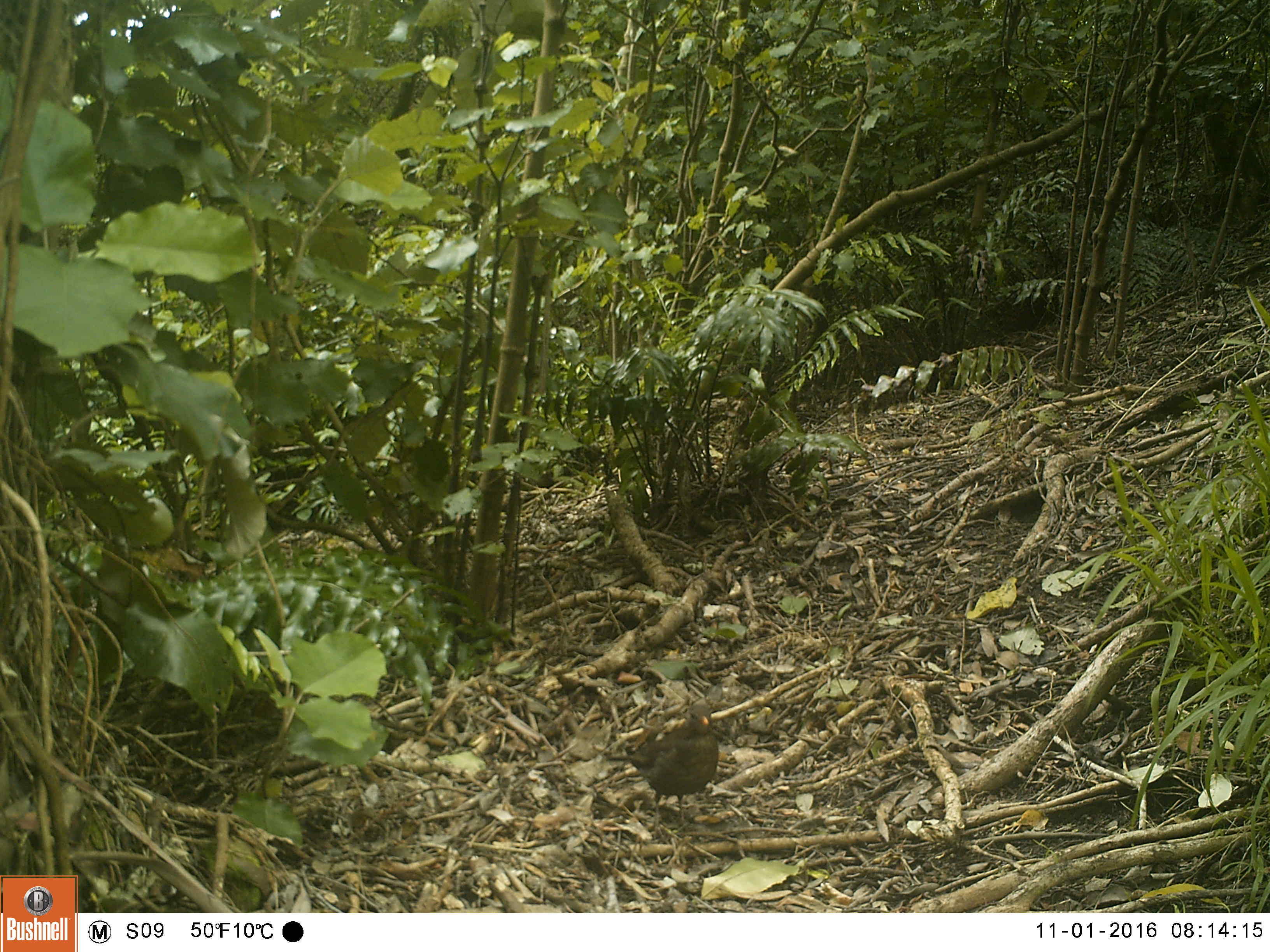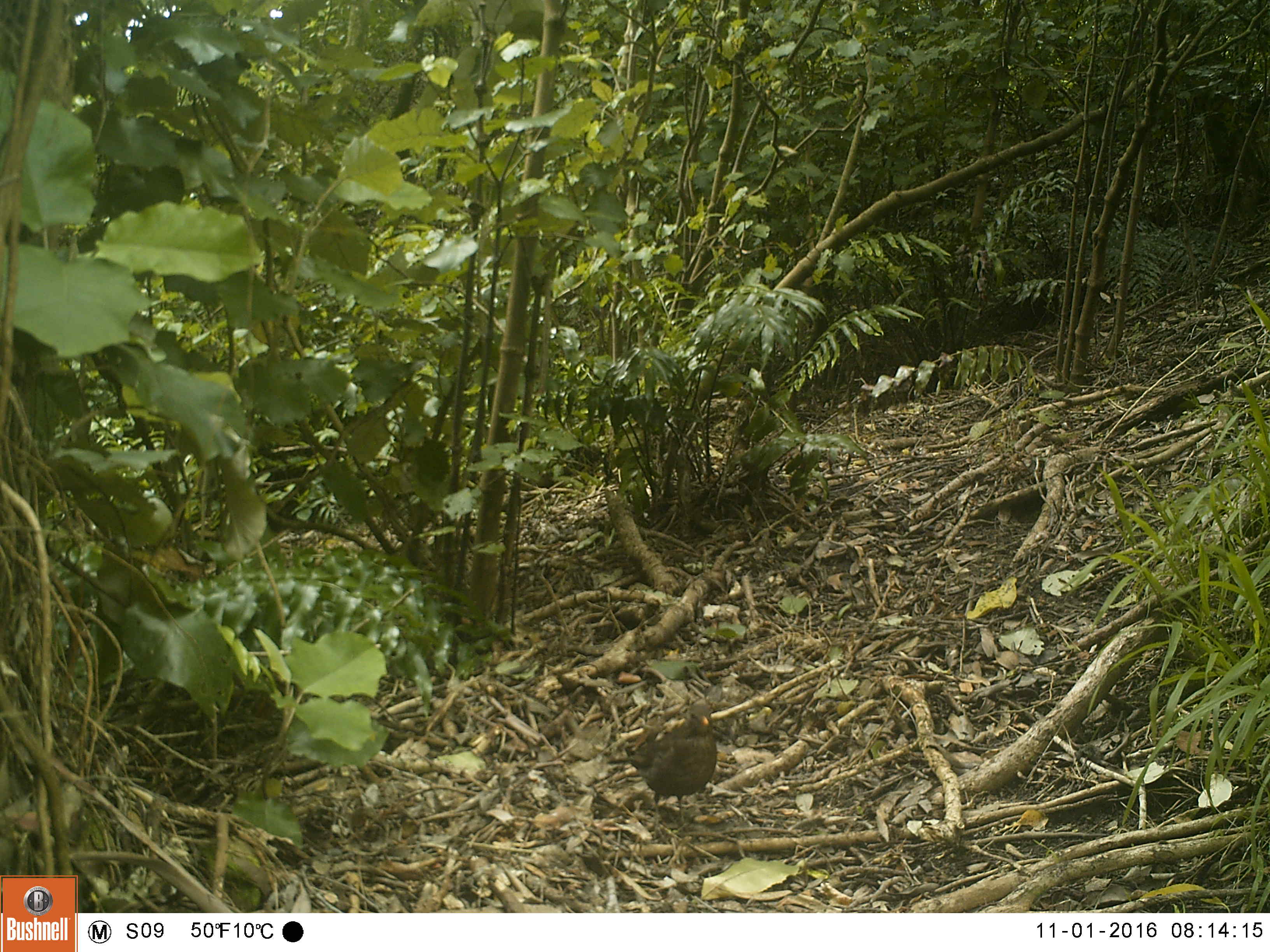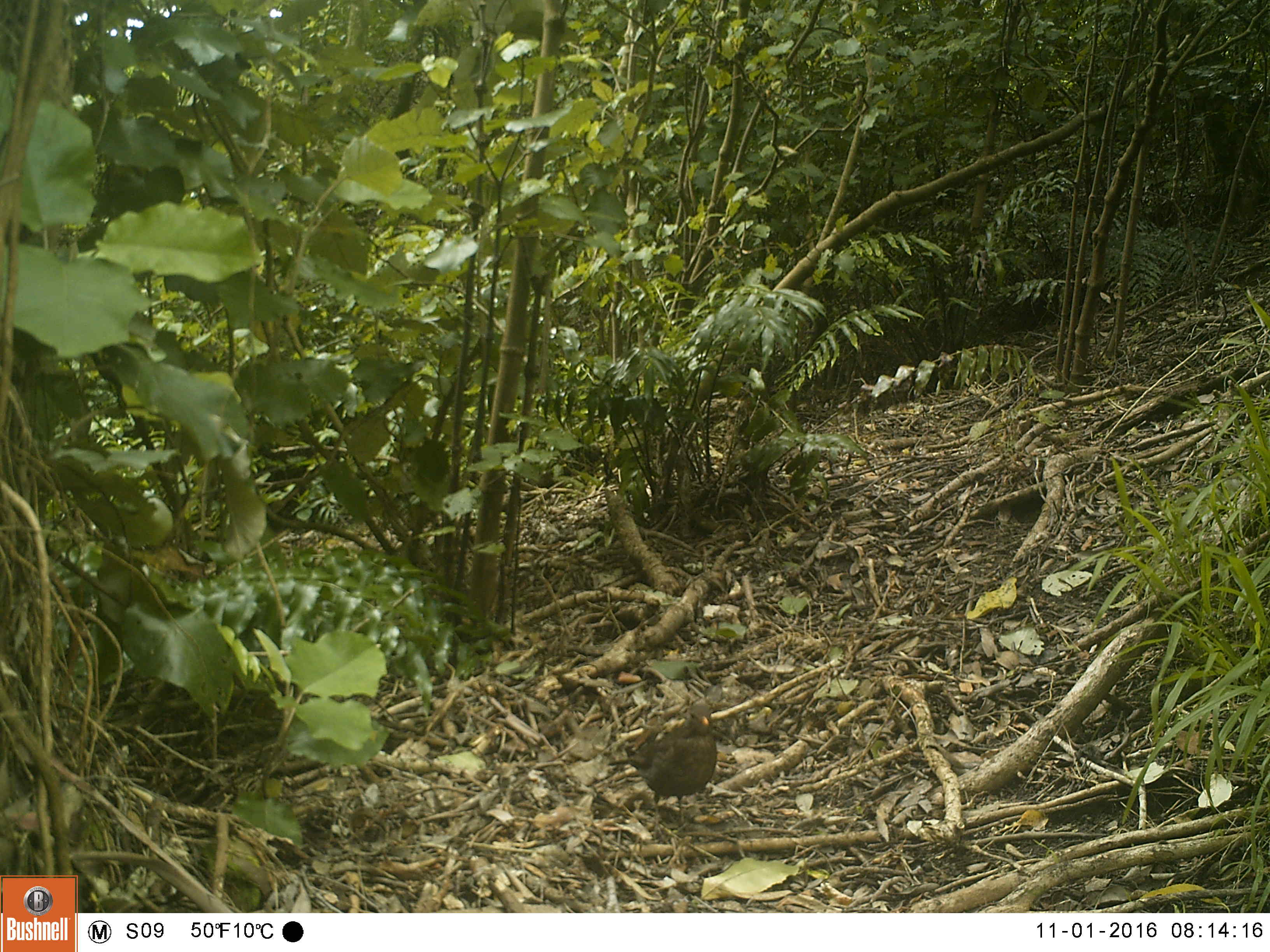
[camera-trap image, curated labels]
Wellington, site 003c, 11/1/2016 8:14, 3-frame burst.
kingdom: Animalia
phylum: Chordata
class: Aves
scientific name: Aves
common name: bird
Bird (Aves).